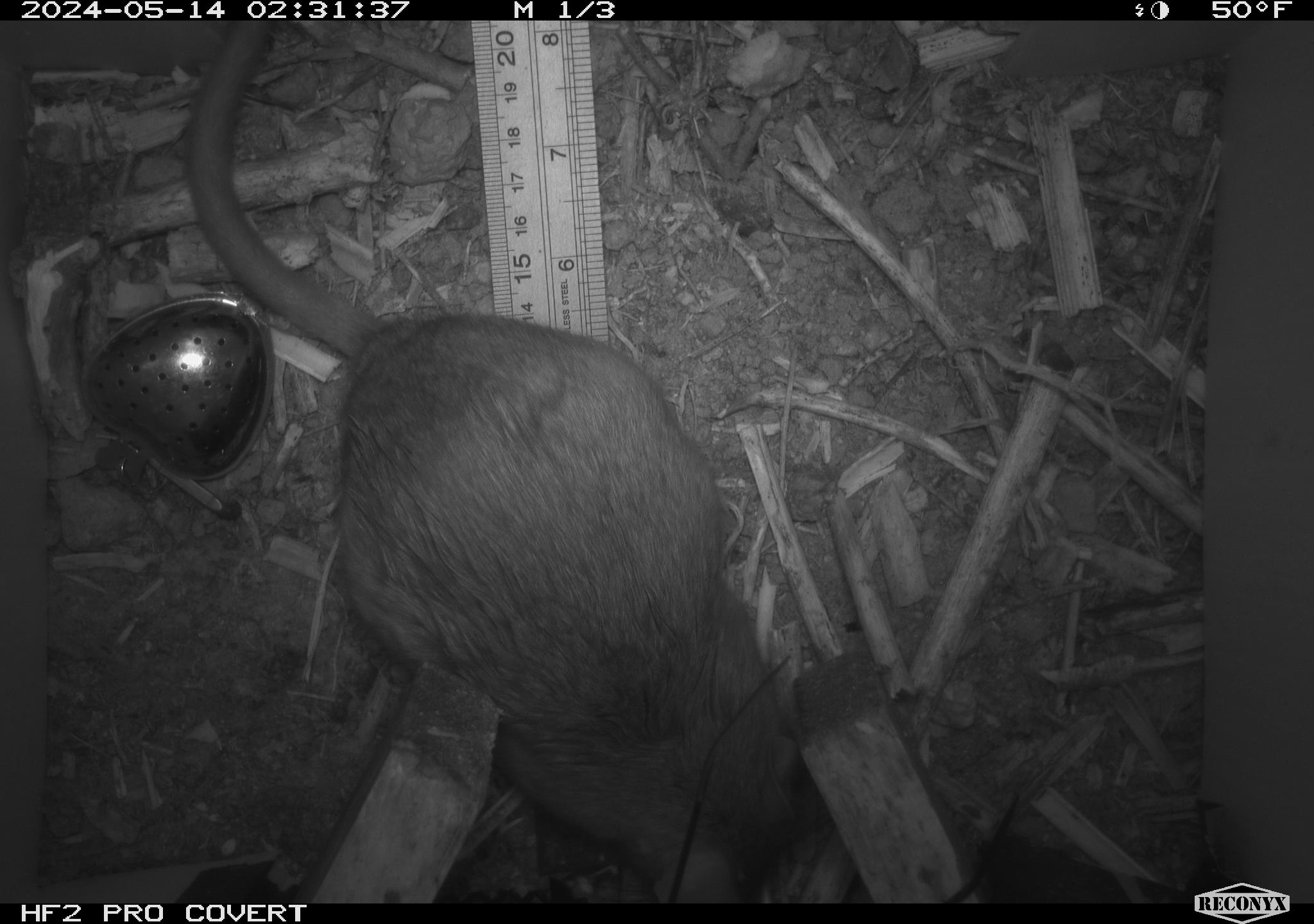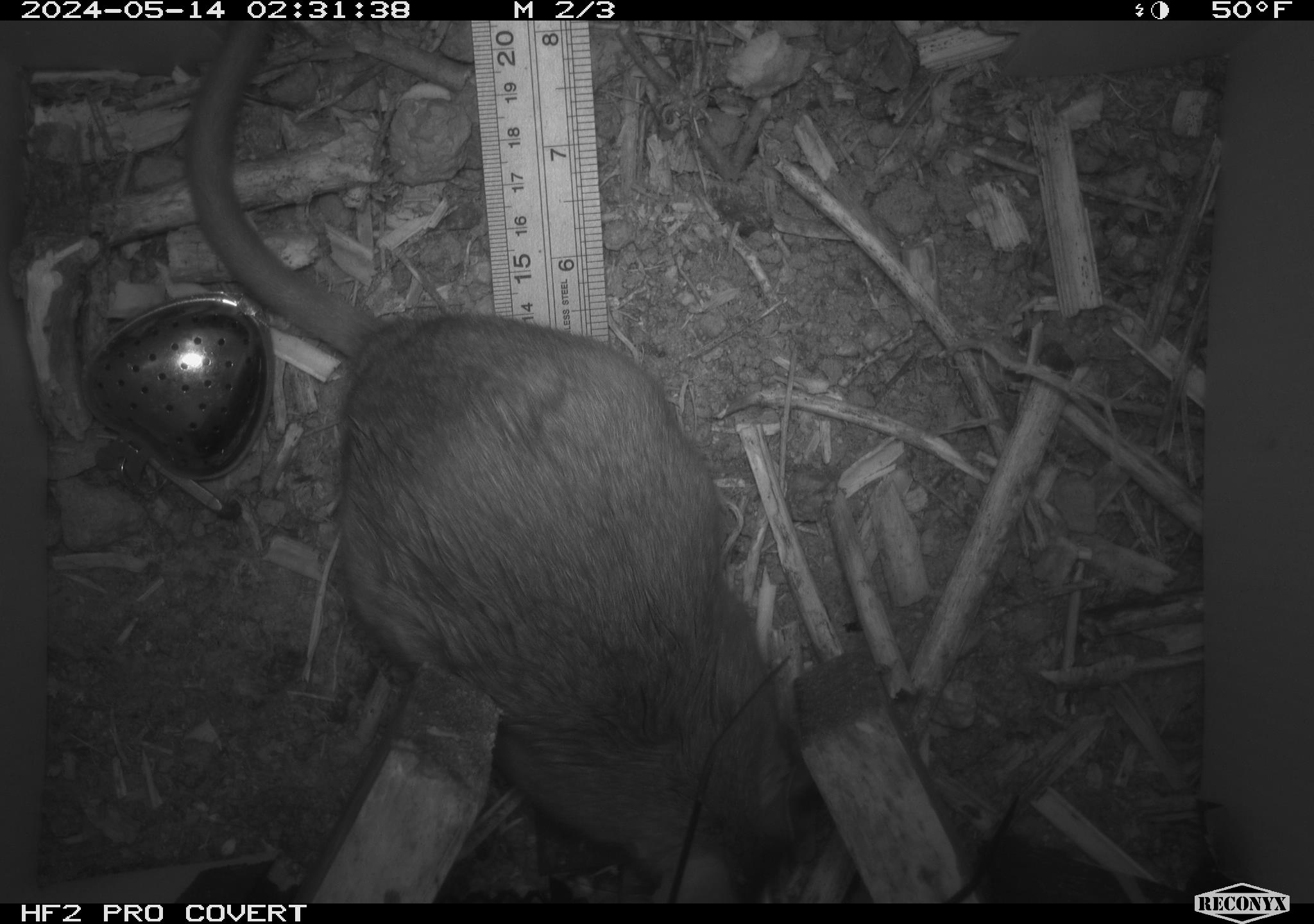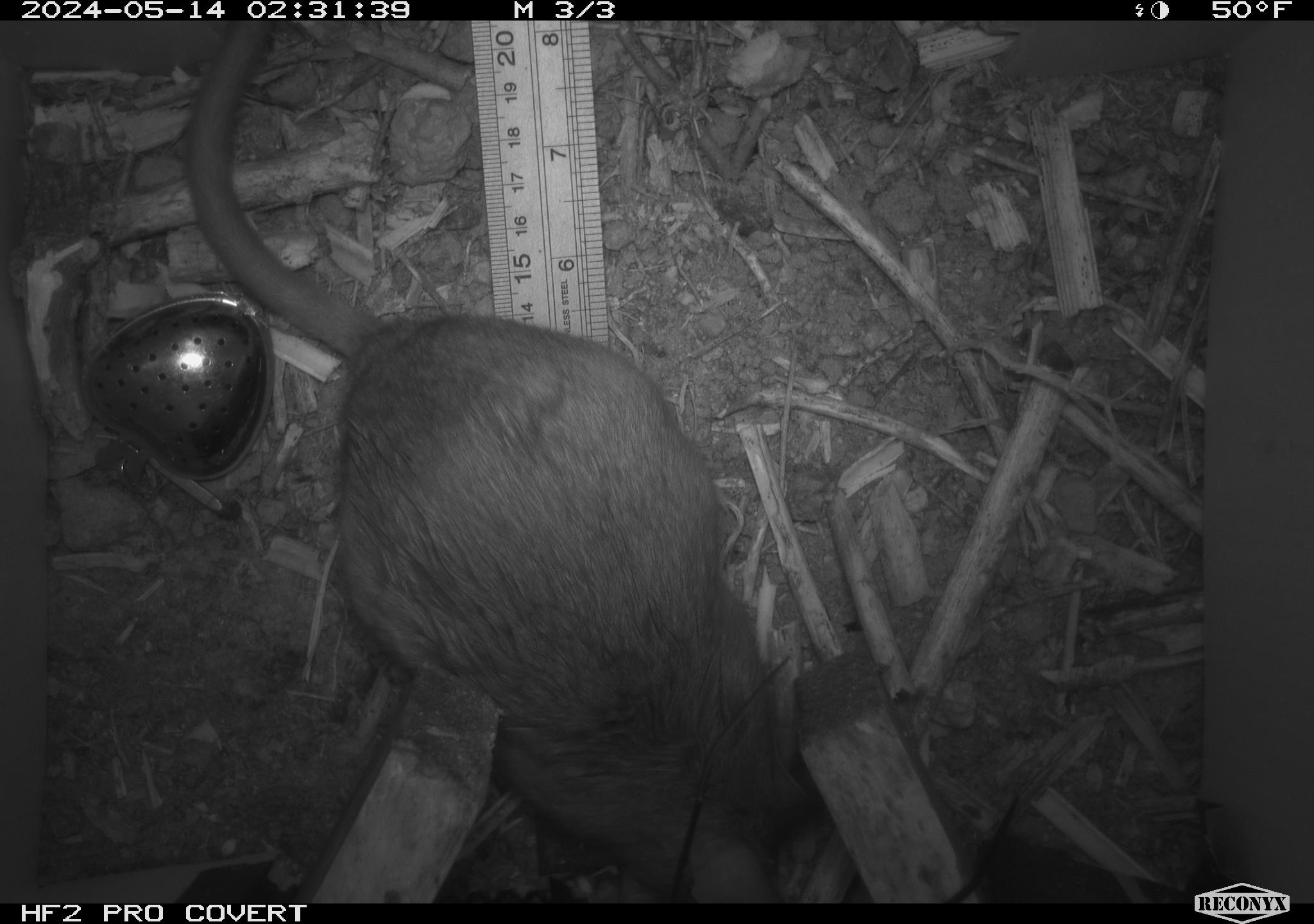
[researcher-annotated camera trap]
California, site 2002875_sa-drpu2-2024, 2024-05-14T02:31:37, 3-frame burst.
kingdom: Animalia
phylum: Chordata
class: Mammalia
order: Rodentia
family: Cricetidae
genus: Neotoma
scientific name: Neotoma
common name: pack rat or woodrat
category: neotoma species